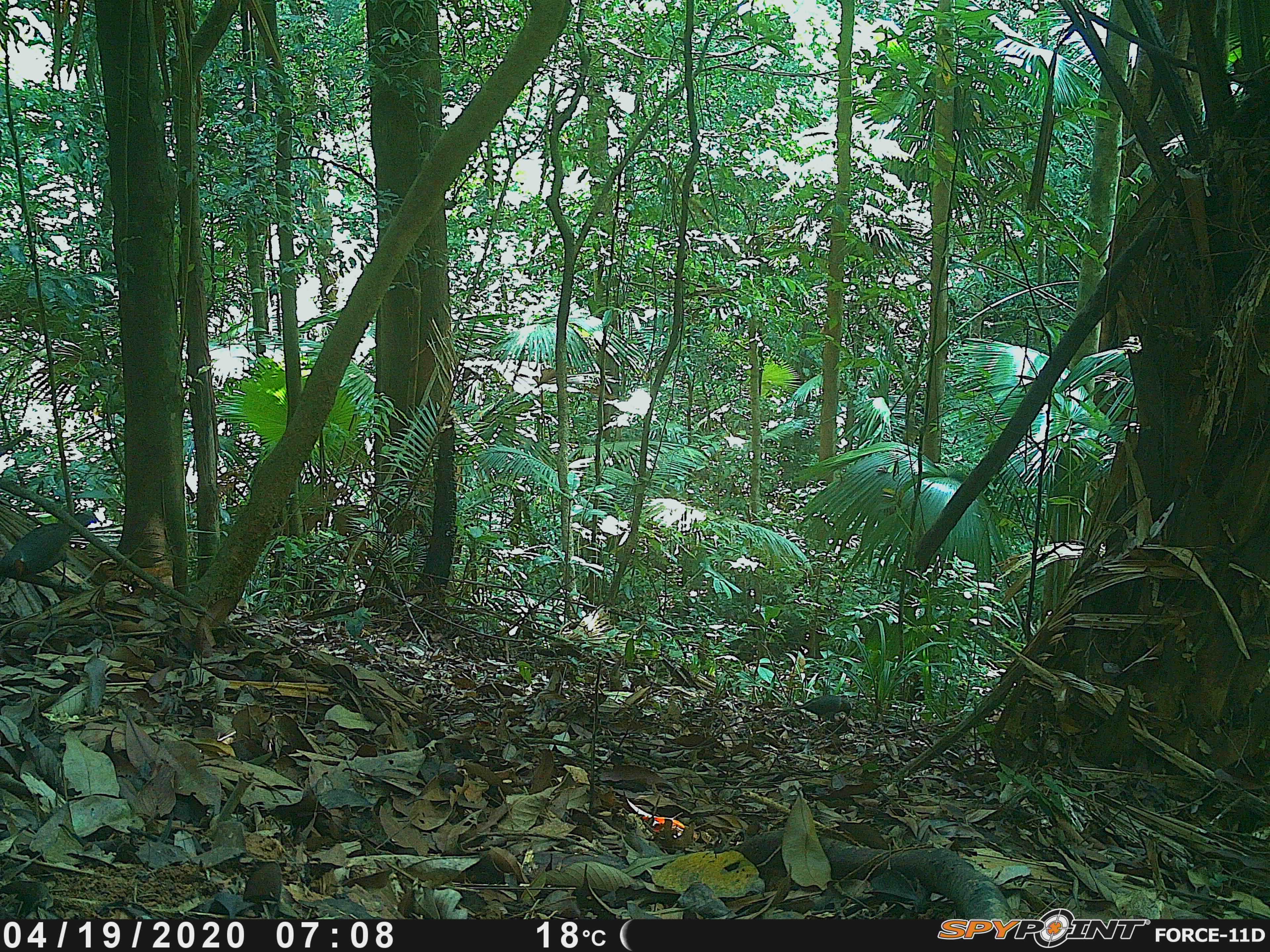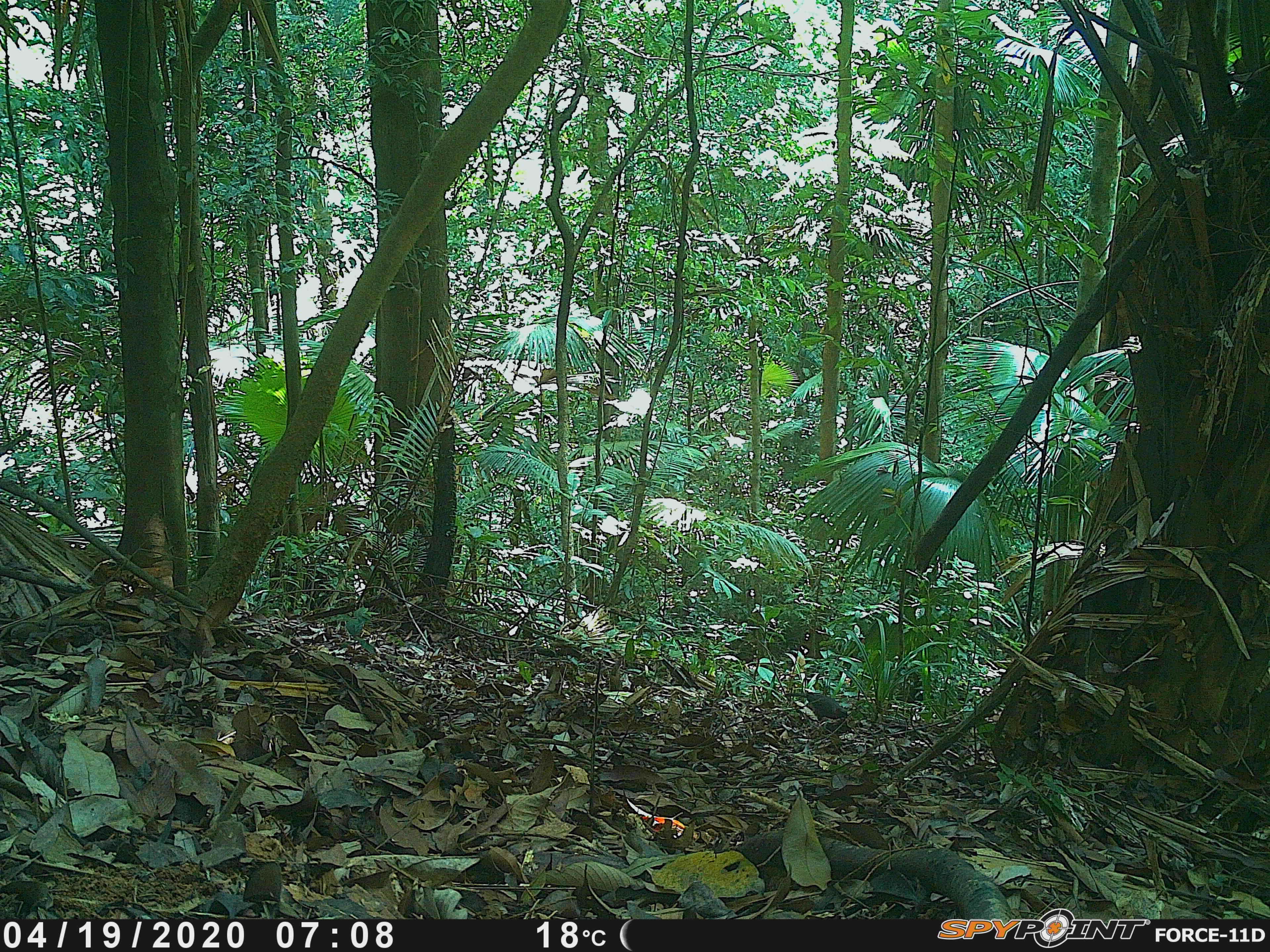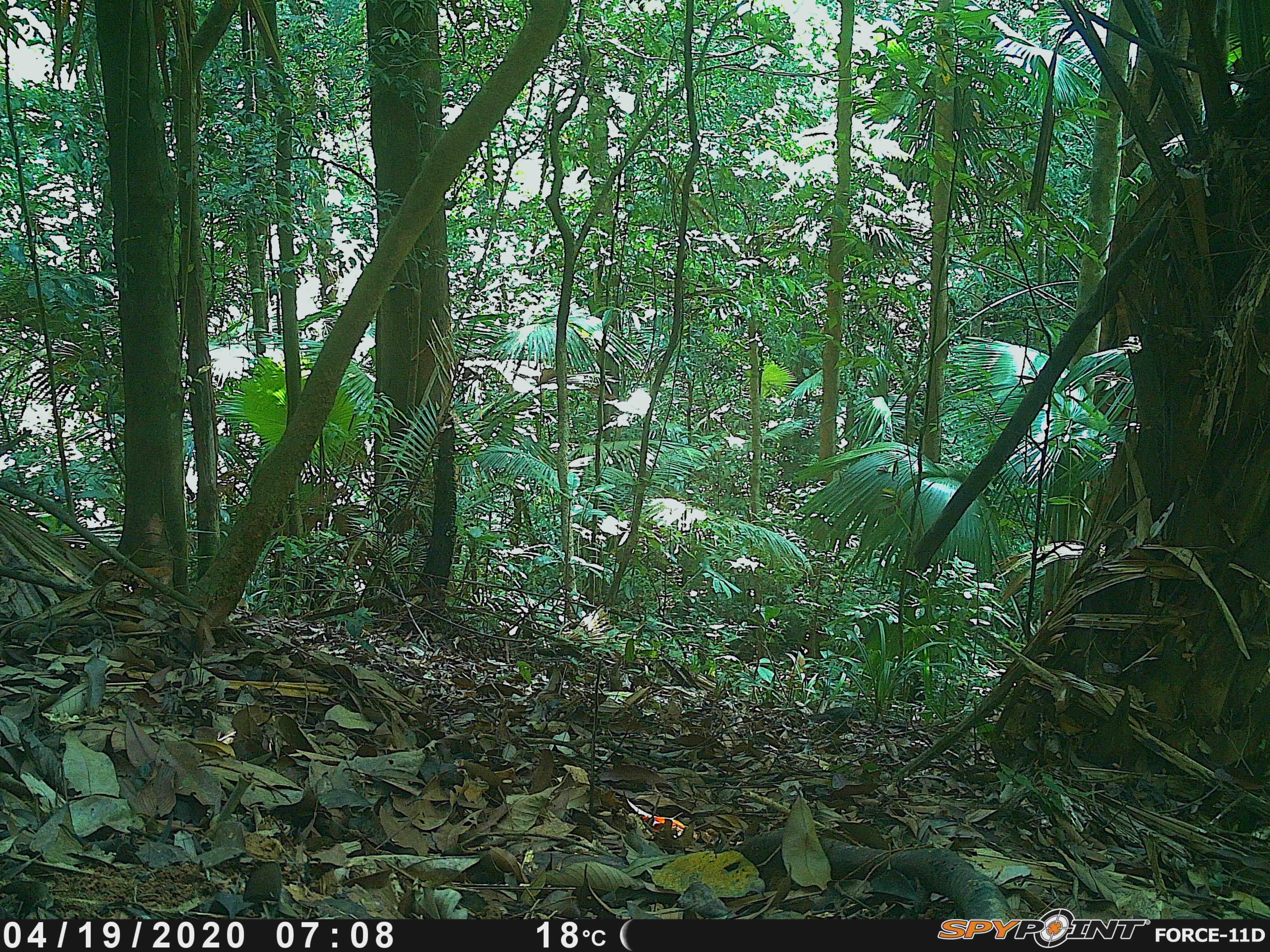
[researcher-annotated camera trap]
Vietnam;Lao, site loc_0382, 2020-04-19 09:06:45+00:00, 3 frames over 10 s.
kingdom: Animalia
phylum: Chordata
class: Aves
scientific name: Aves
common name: bird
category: unidentified bird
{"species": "unidentified bird (bird) (Aves)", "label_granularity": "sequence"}